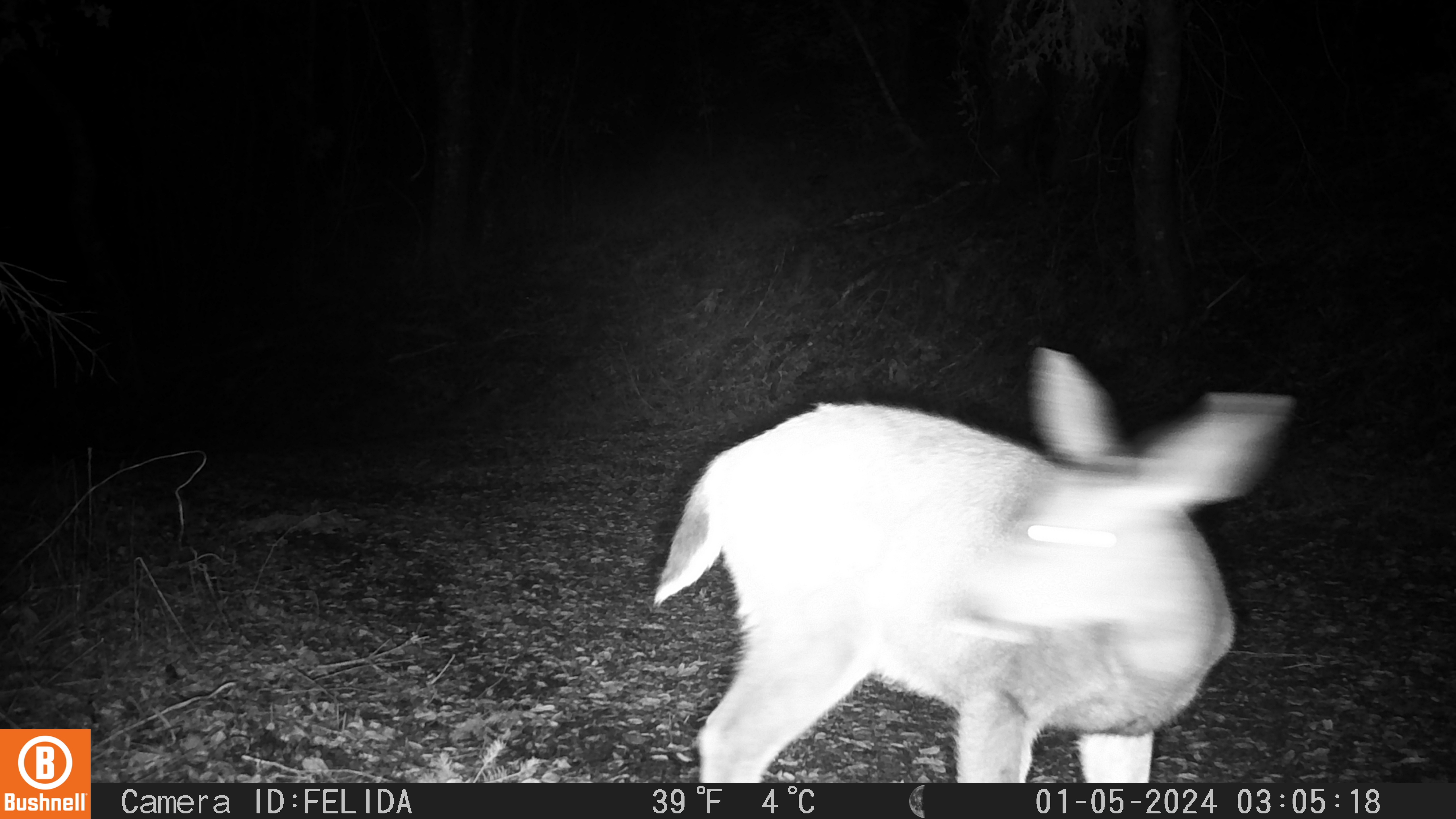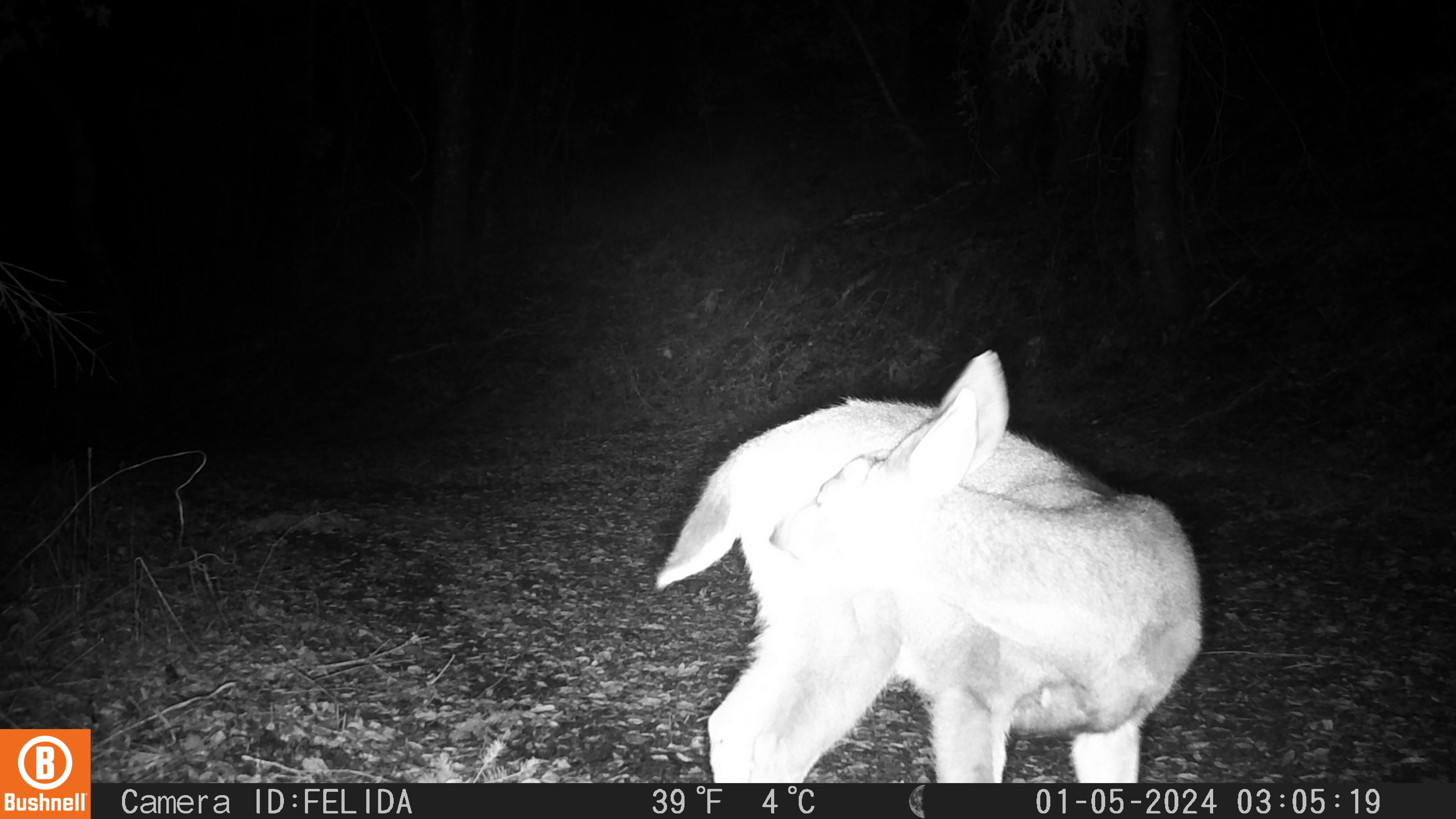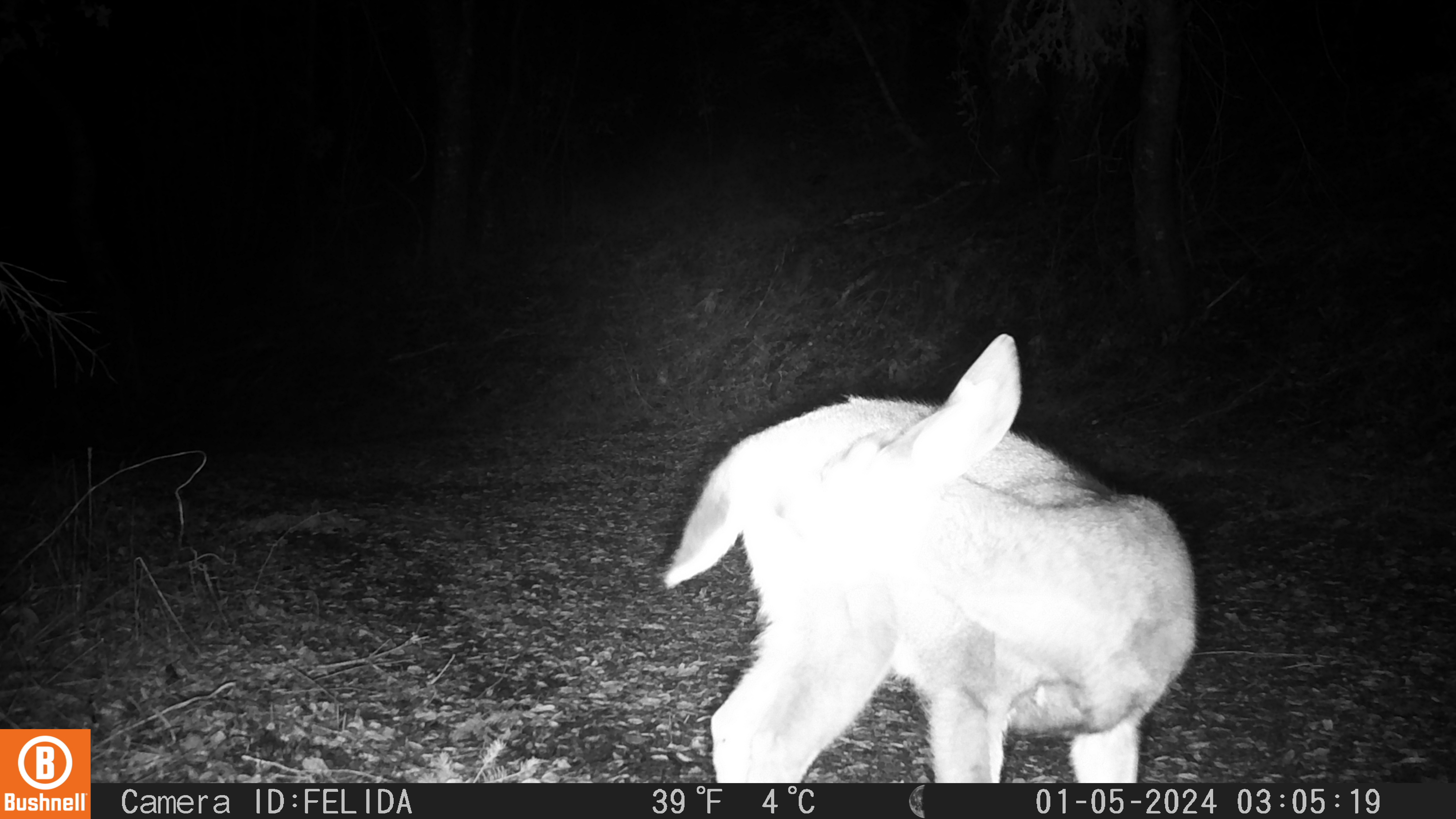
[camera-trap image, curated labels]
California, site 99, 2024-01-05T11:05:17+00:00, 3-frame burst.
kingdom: Animalia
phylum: Chordata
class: Mammalia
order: Artiodactyla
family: Cervidae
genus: Odocoileus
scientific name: Odocoileus hemionus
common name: mule deer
Mule deer (Odocoileus hemionus).